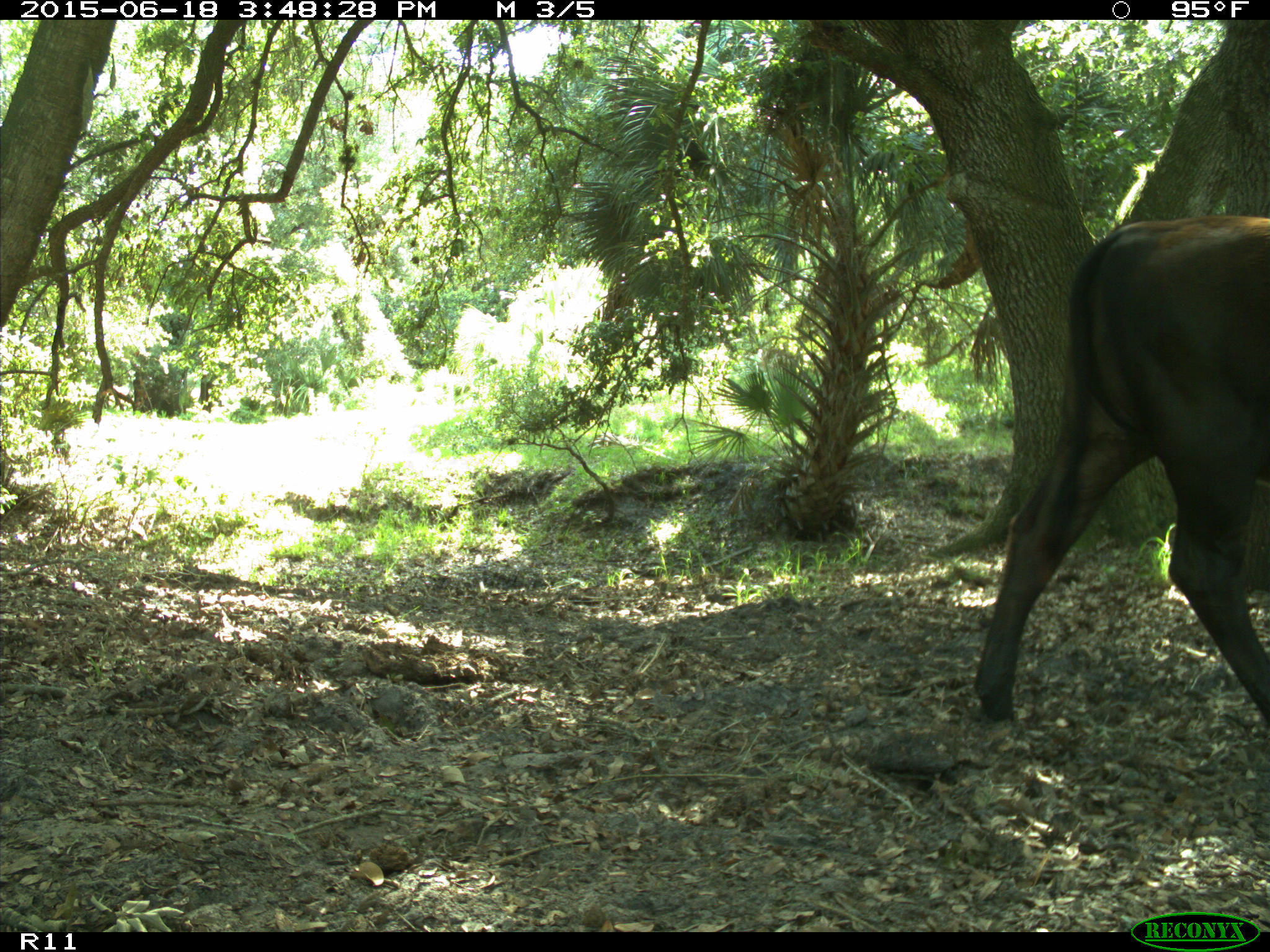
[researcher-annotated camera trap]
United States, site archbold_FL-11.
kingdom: Animalia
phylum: Chordata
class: Mammalia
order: Artiodactyla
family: Bovidae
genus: Bos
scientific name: Bos taurus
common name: domestic cow